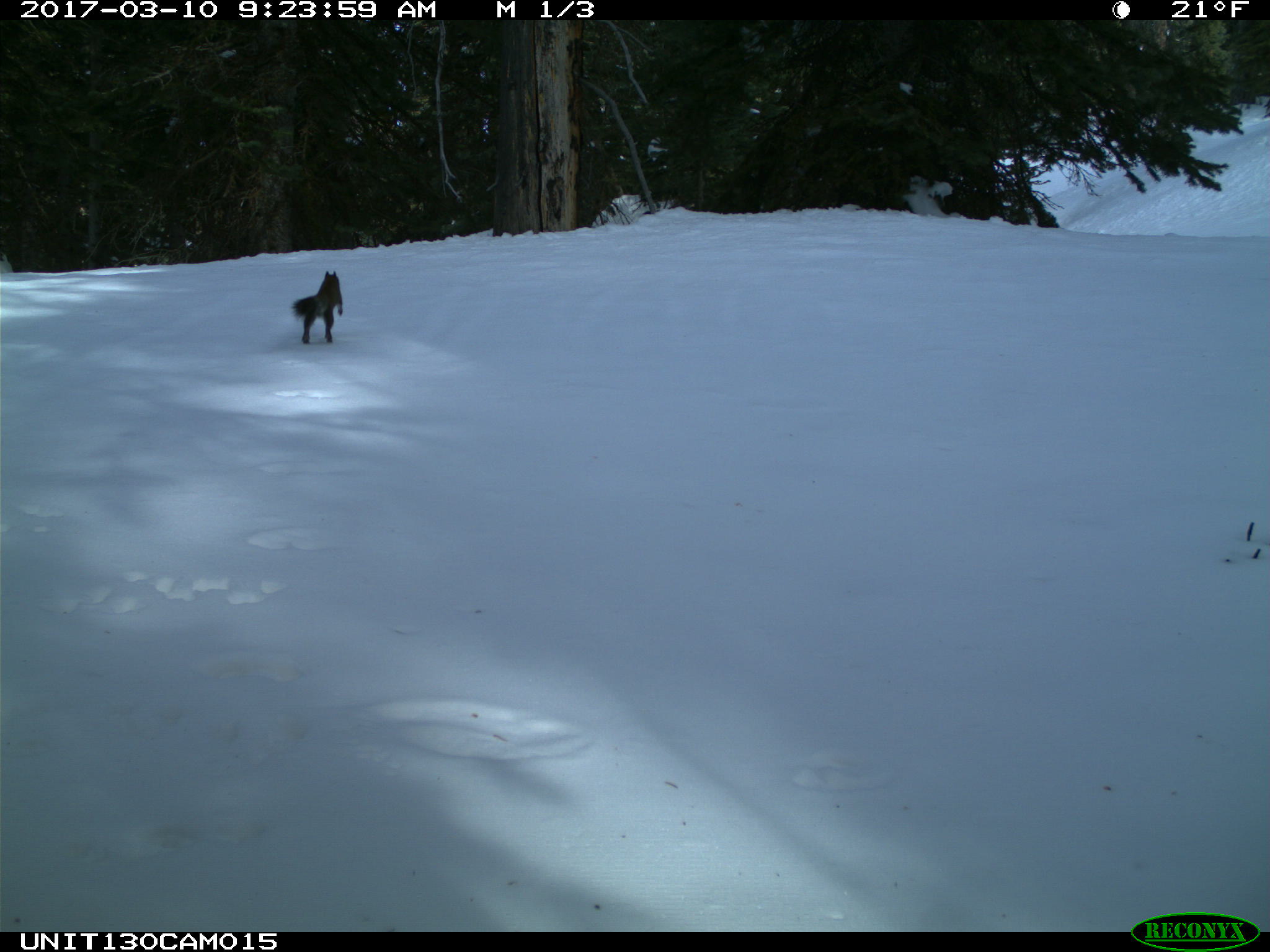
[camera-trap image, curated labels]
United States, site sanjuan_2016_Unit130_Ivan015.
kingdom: Animalia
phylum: Chordata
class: Mammalia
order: Rodentia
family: Sciuridae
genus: Tamiasciurus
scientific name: Tamiasciurus hudsonicus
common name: american red squirrel